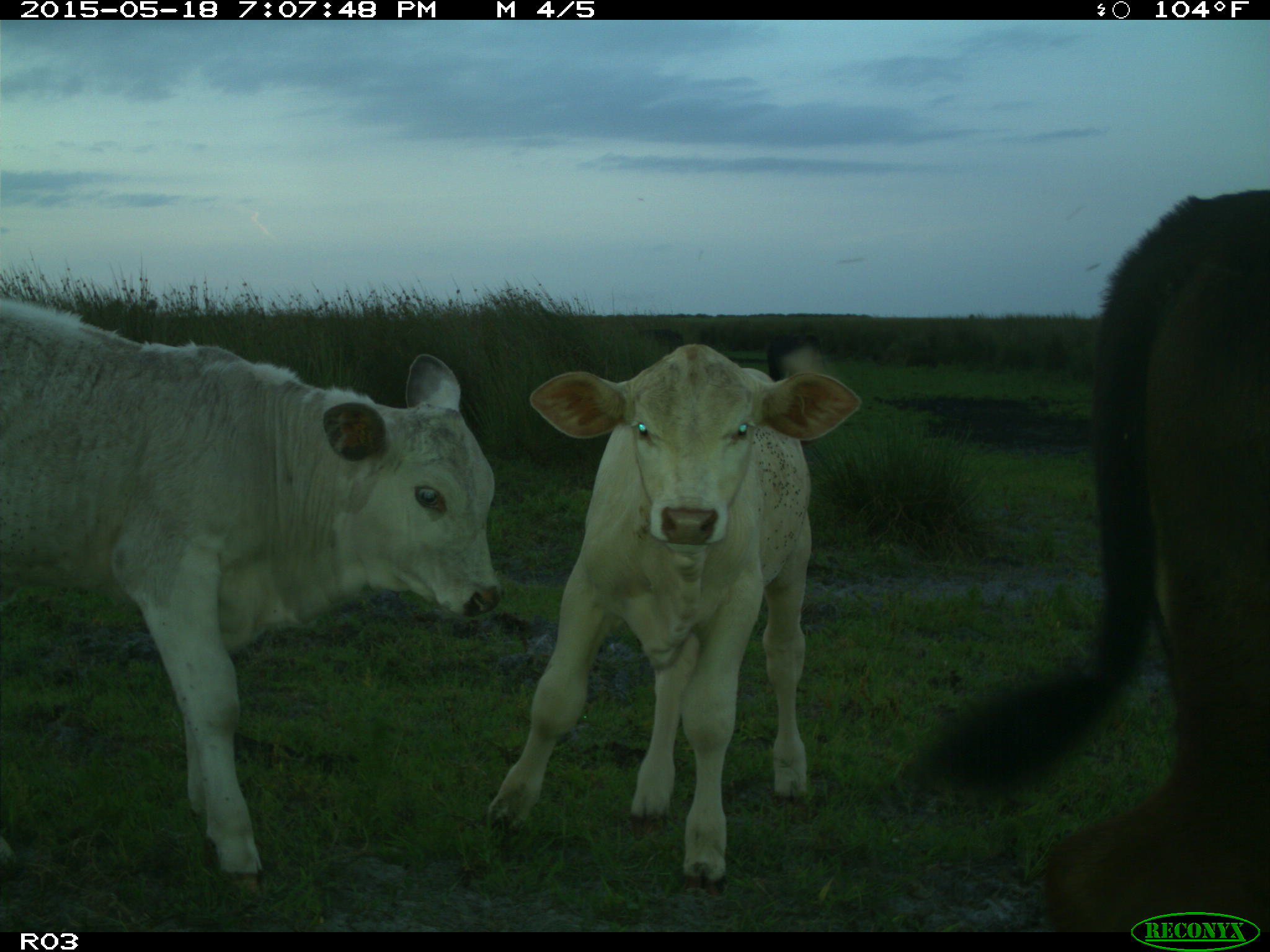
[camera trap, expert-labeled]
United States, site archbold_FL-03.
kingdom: Animalia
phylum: Chordata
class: Mammalia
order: Artiodactyla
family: Bovidae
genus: Bos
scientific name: Bos taurus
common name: domestic cow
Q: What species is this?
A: Bos taurus (domestic cow).